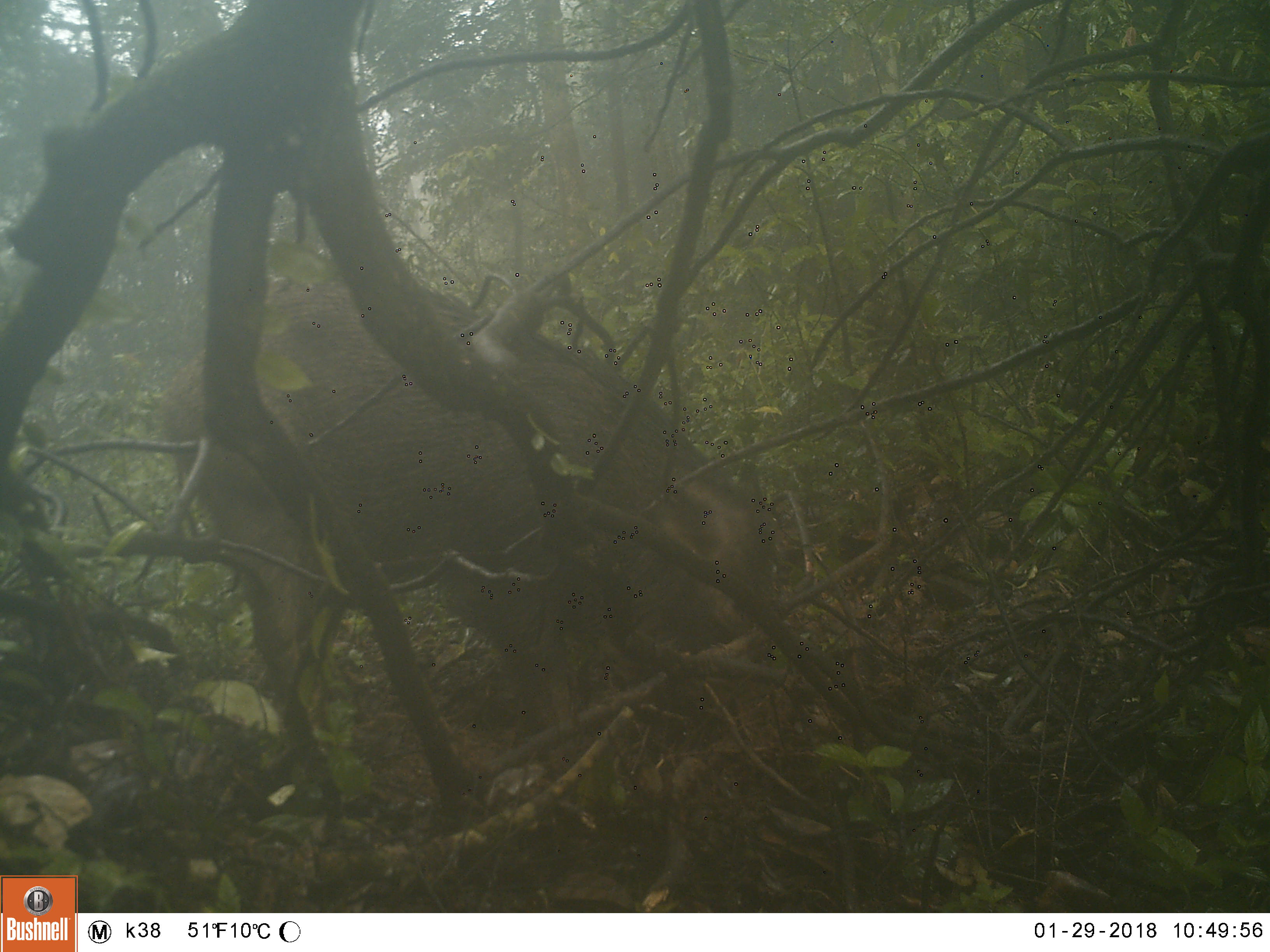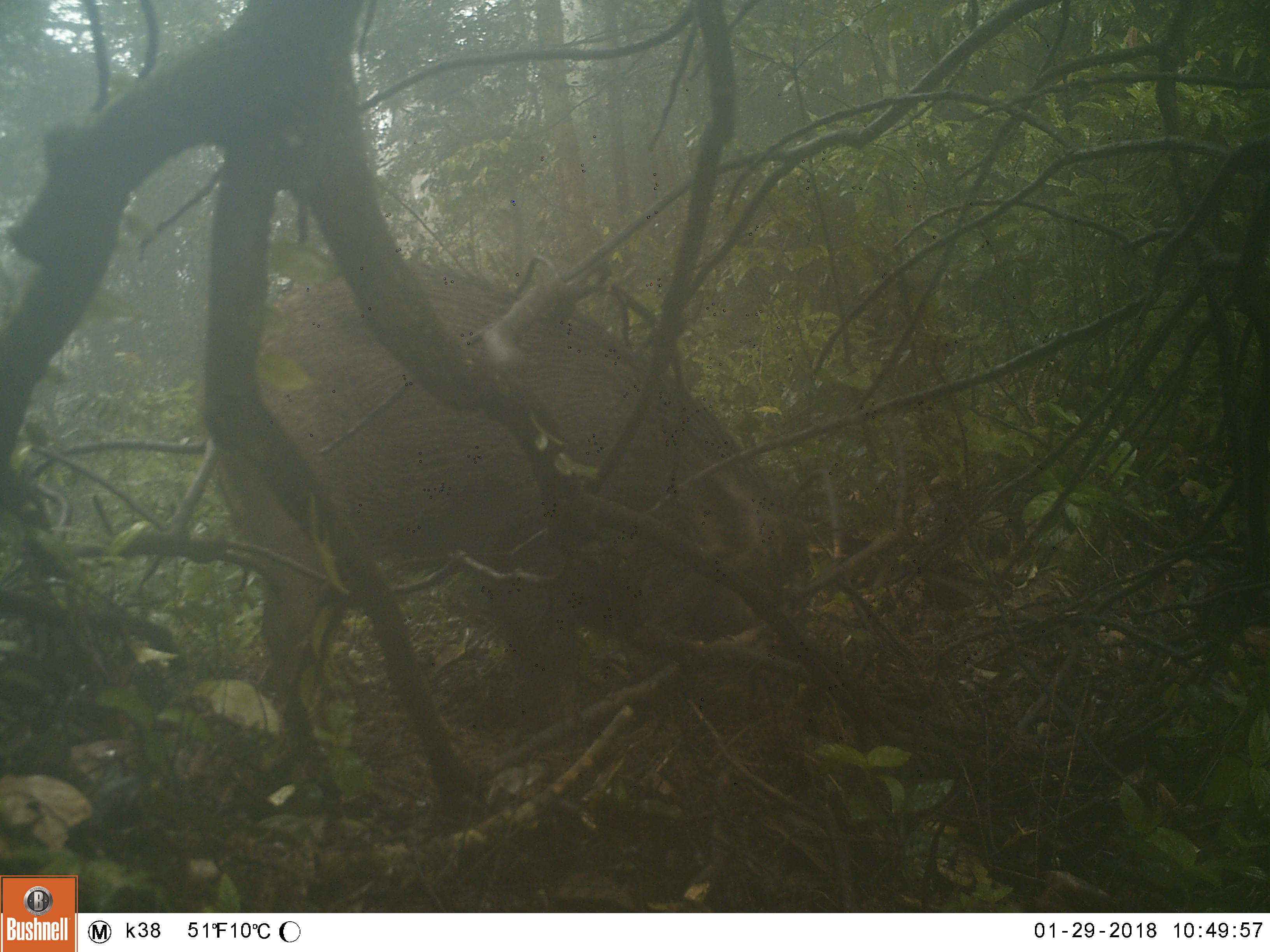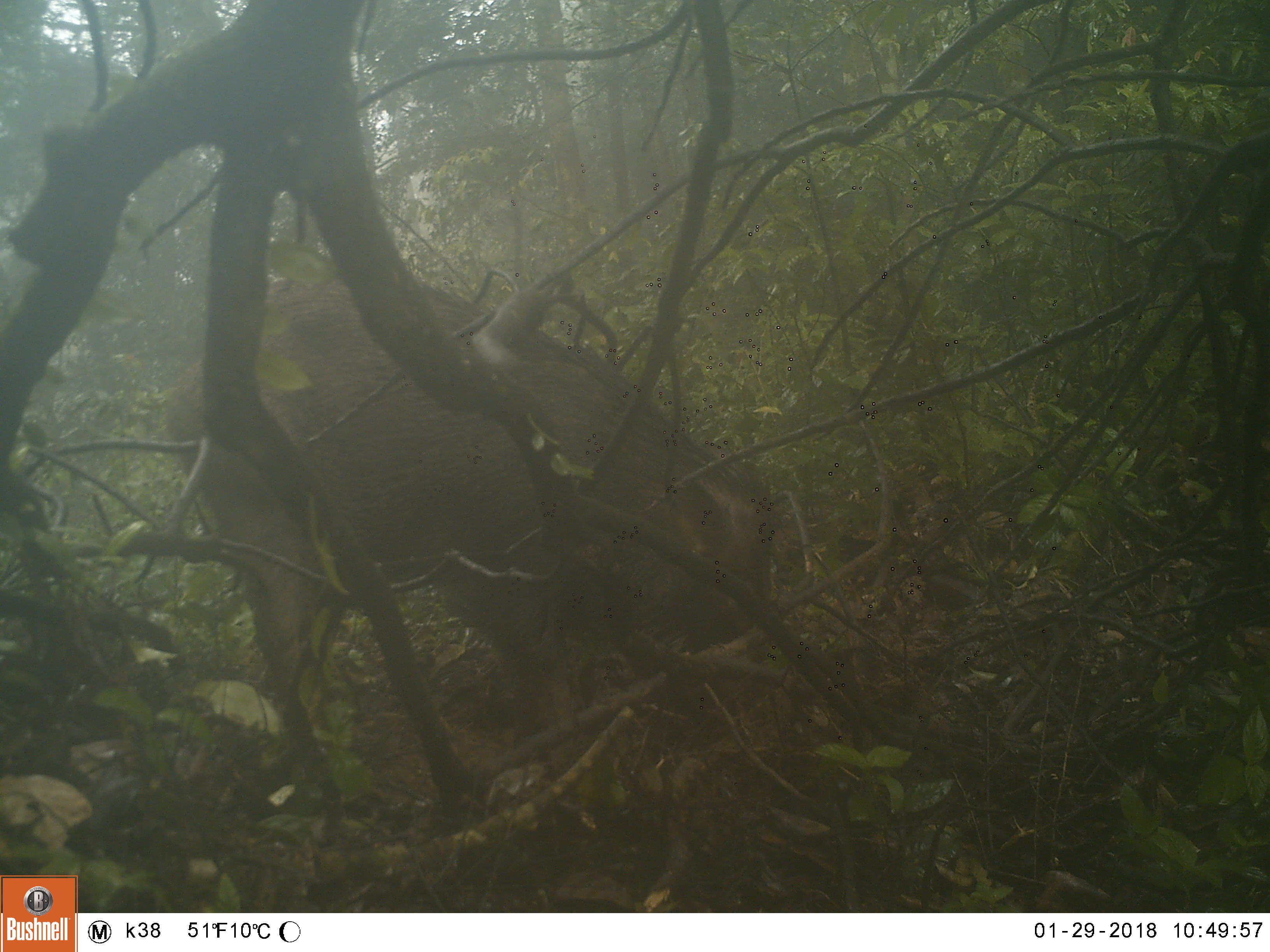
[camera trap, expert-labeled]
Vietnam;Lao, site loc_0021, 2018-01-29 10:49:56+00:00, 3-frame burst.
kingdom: Animalia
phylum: Chordata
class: Mammalia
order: Artiodactyla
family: Suidae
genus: Sus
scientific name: Sus scrofa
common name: eurasian wild pig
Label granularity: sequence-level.